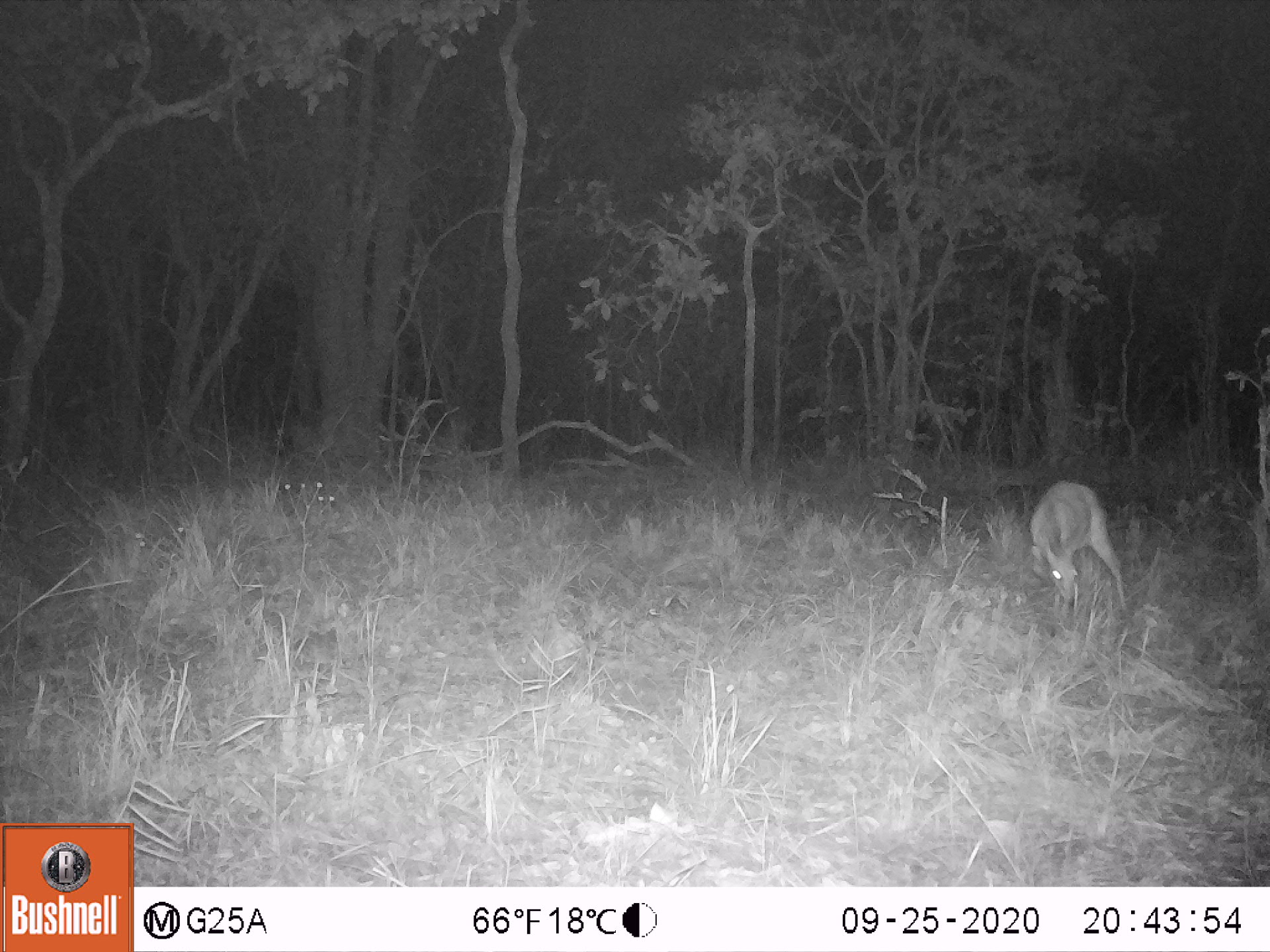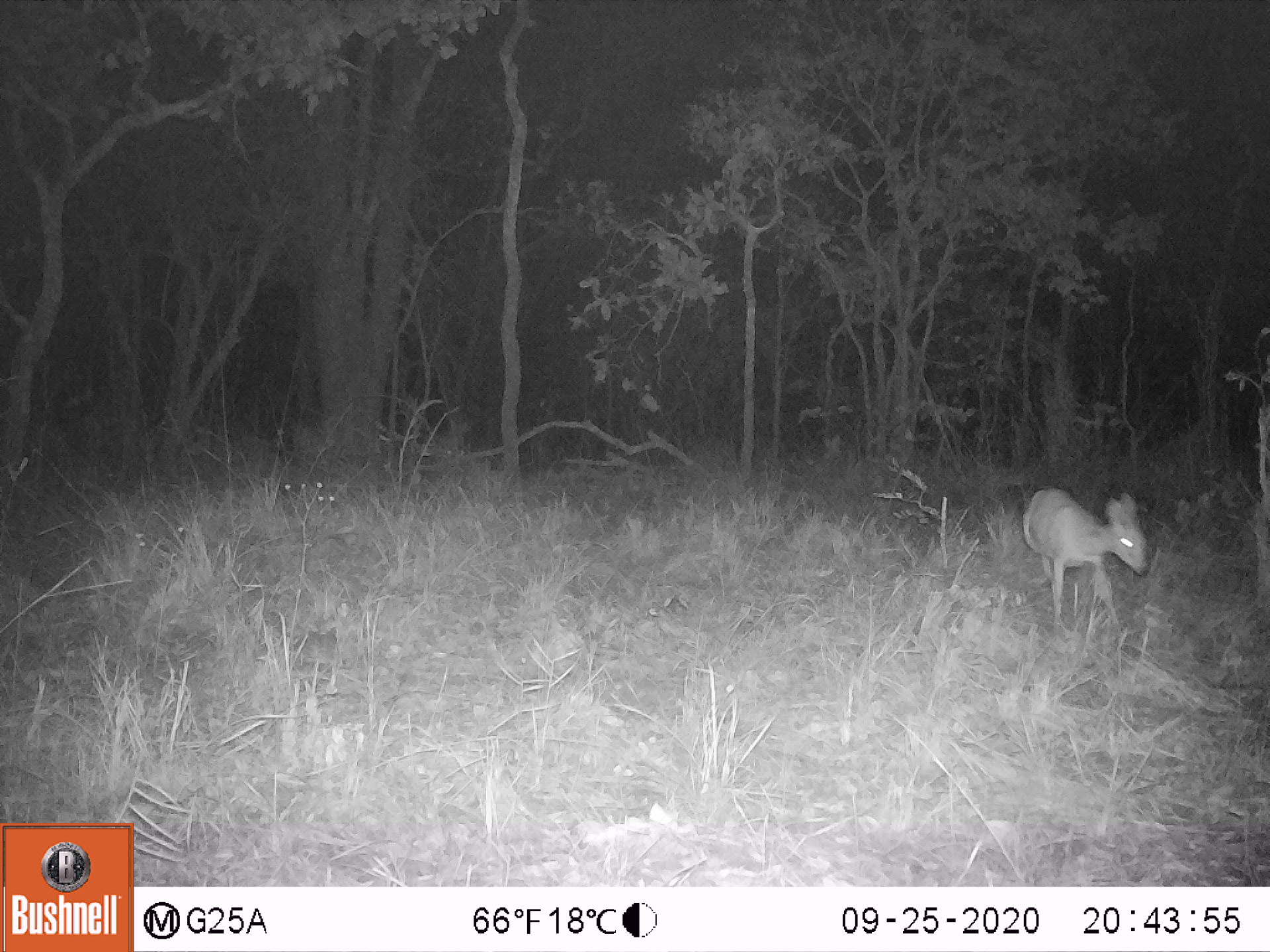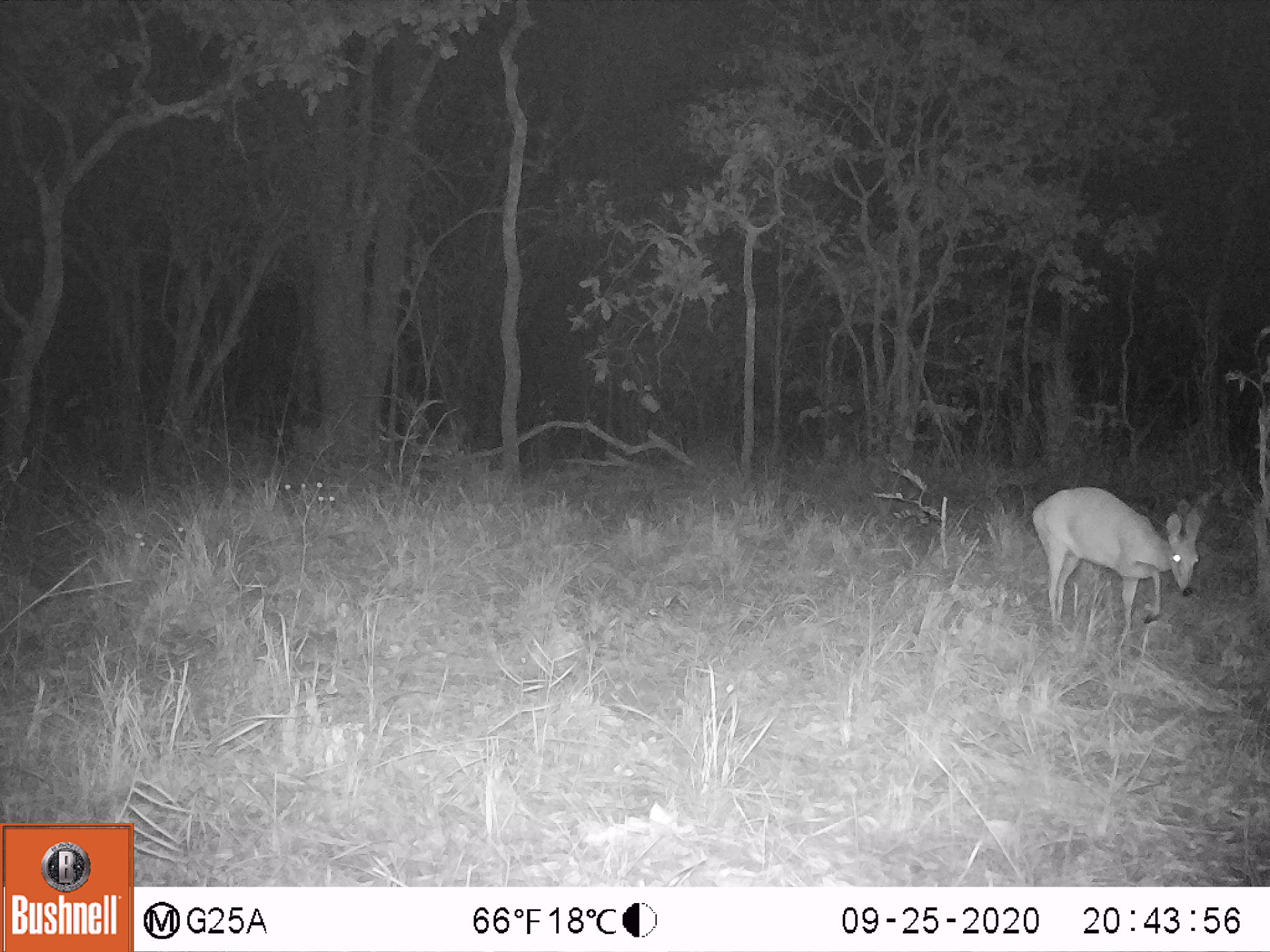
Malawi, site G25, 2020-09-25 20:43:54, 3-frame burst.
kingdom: Animalia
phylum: Chordata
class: Mammalia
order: Artiodactyla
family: Bovidae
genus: Sylvicapra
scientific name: Sylvicapra grimmia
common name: common duiker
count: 1